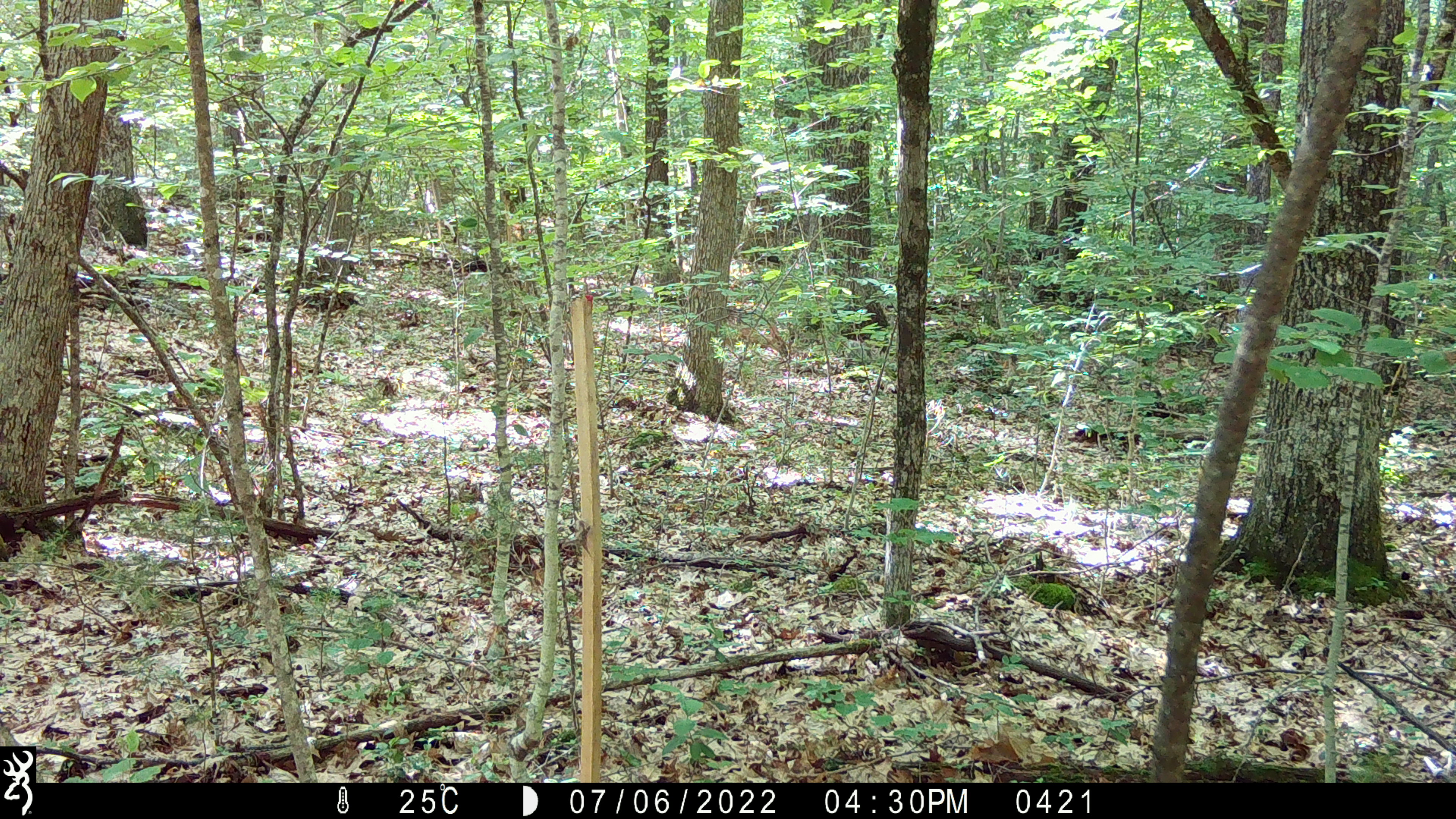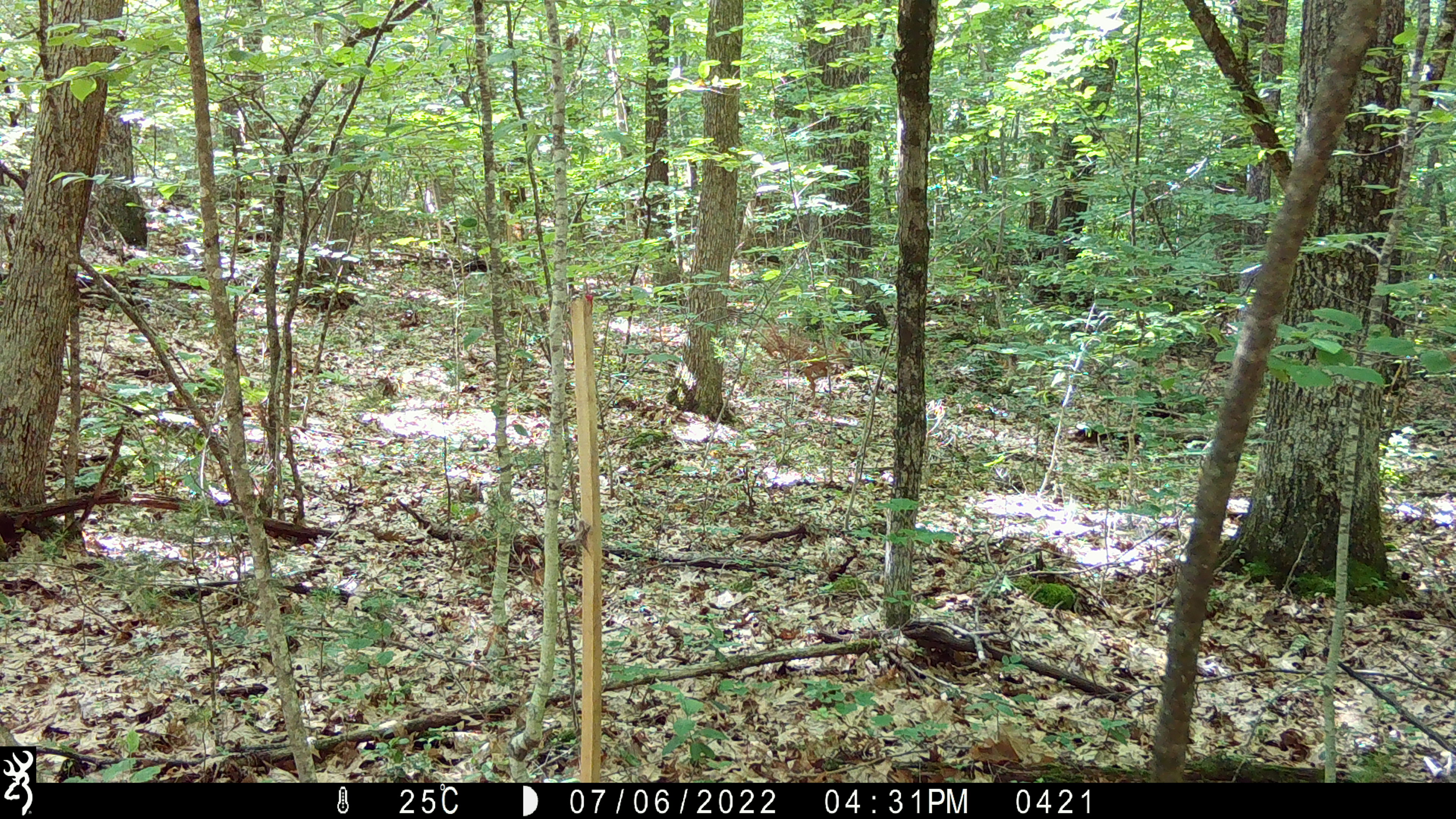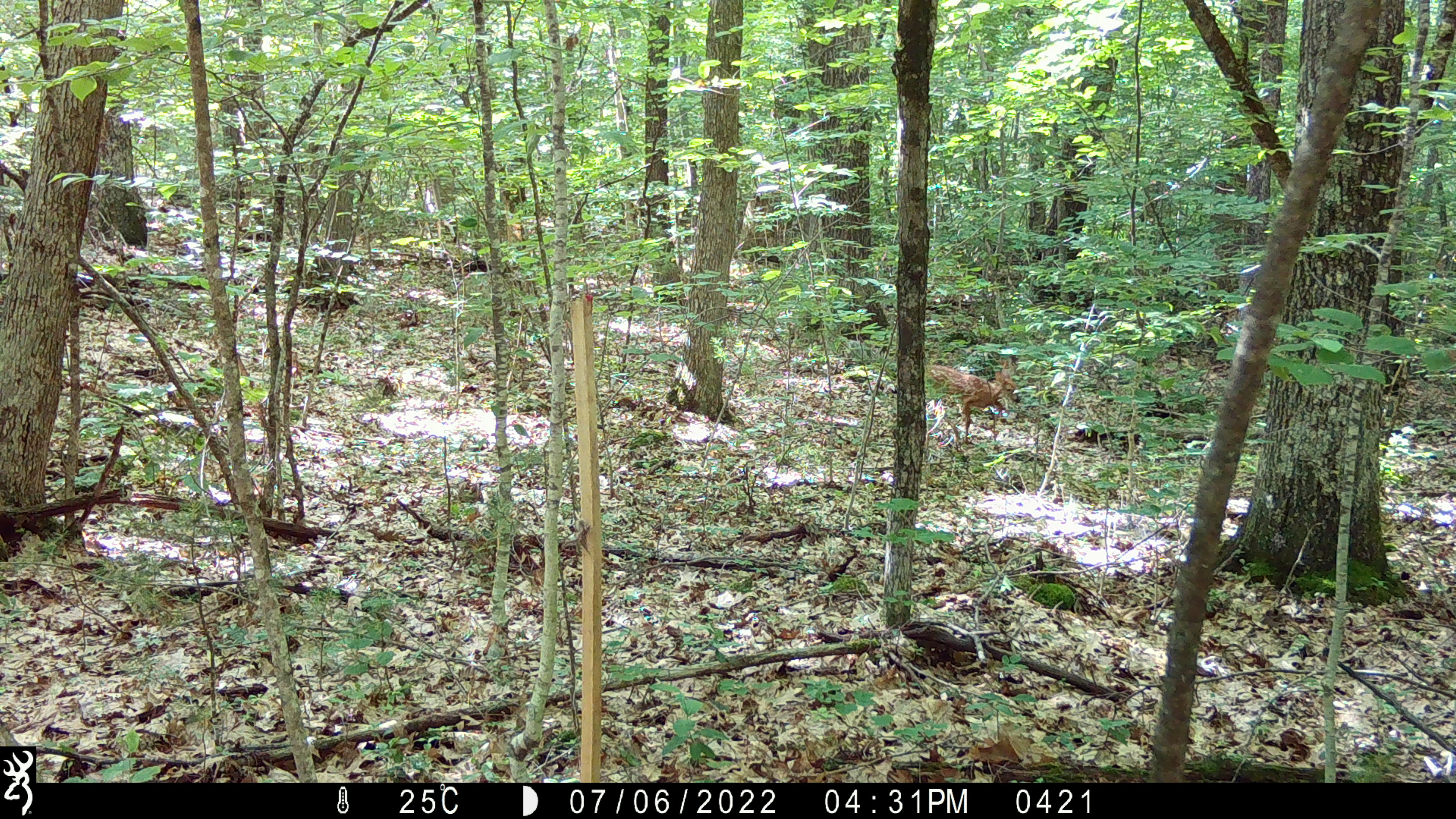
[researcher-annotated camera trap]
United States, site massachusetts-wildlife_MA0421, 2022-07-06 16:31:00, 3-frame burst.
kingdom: Animalia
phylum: Chordata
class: Mammalia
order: Artiodactyla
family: Cervidae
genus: Odocoileus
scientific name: Odocoileus virginianus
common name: white-tailed deer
White-tailed deer (Odocoileus virginianus).